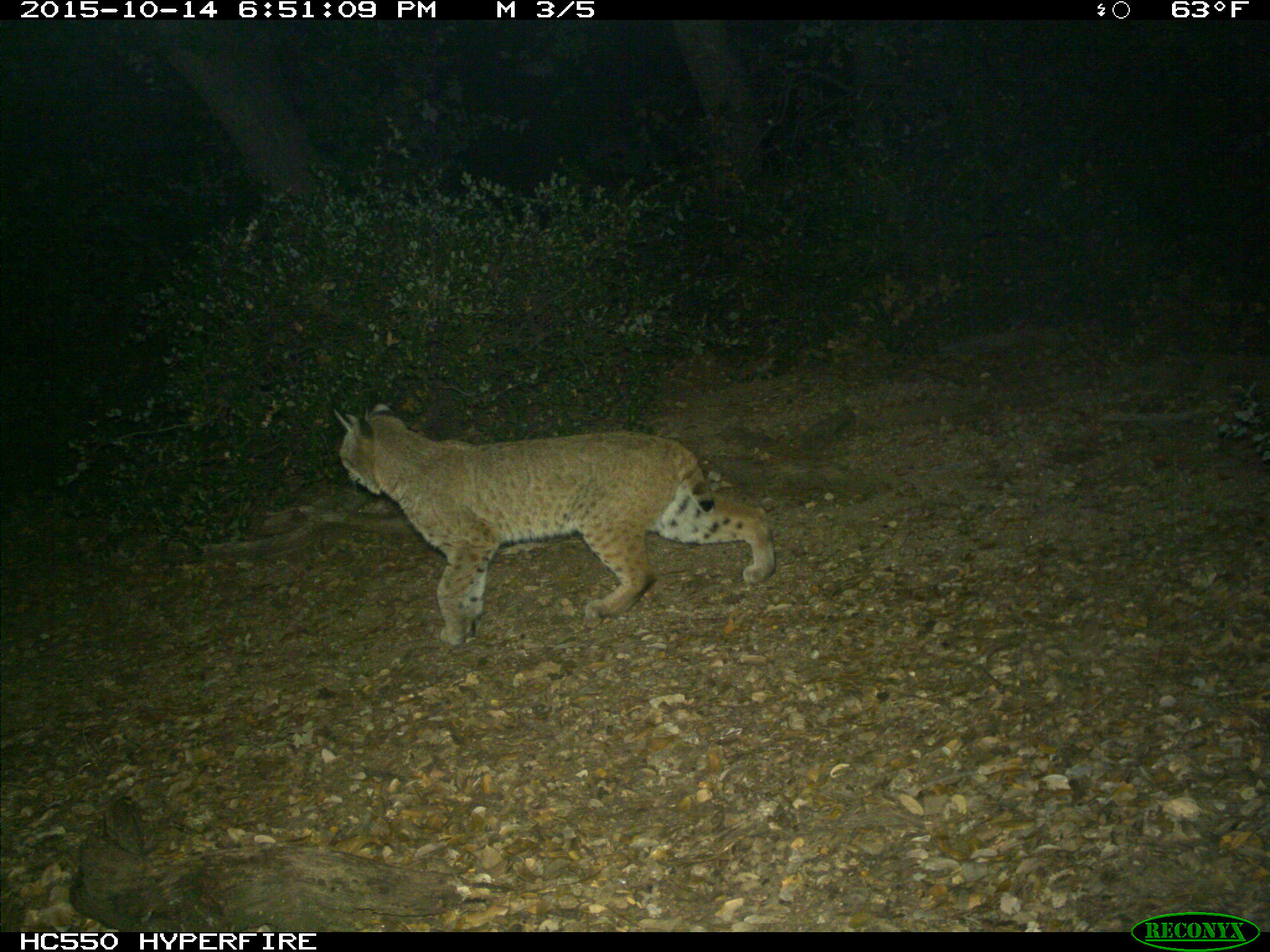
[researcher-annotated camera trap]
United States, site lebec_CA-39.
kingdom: Animalia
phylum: Chordata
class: Mammalia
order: Carnivora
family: Felidae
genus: Lynx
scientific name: Lynx rufus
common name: bobcat